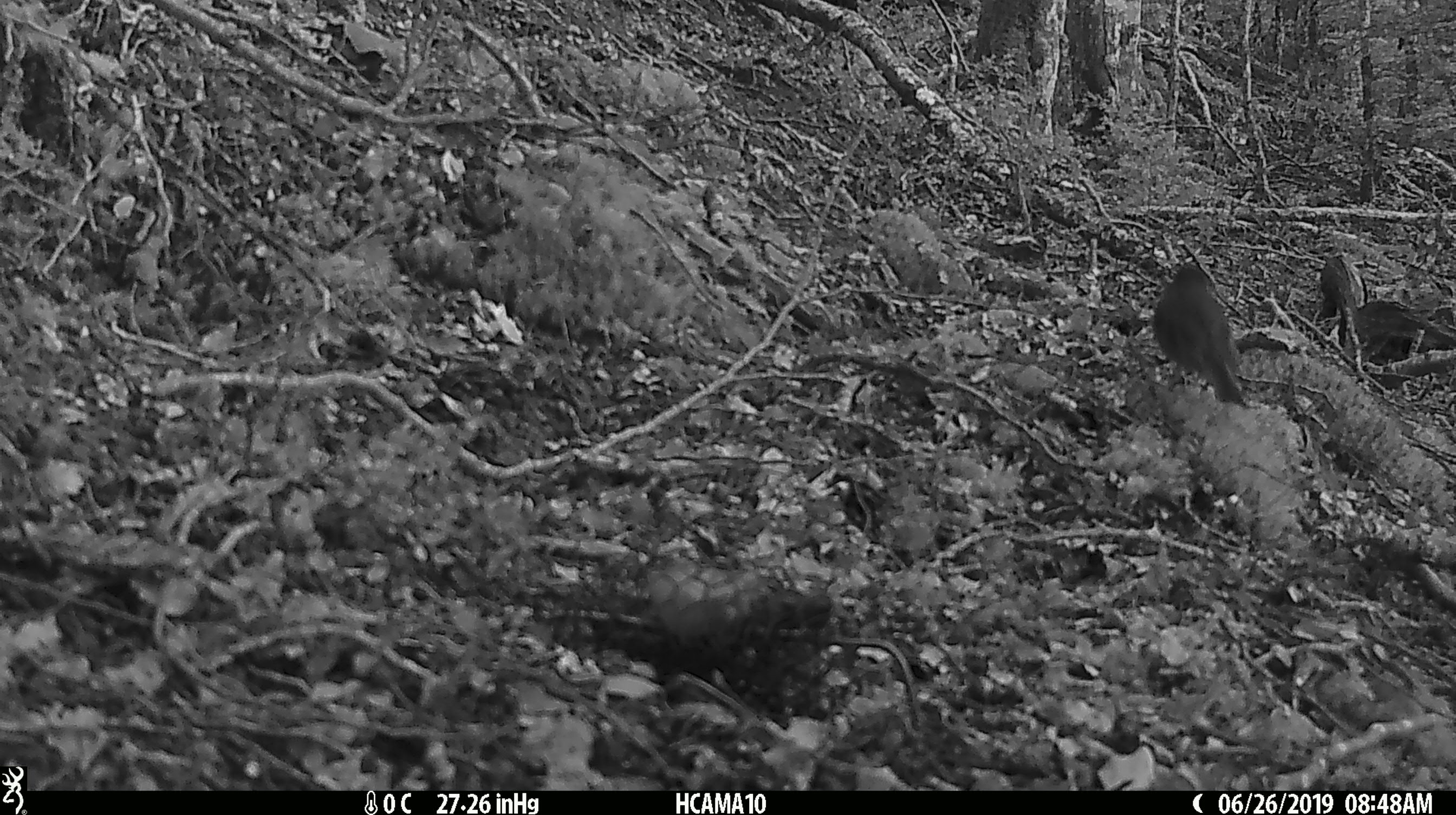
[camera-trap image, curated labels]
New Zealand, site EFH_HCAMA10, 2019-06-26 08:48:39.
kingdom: Animalia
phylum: Chordata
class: Aves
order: Passeriformes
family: Petroicidae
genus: Petroica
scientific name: Petroica australis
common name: new zealand robin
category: robin